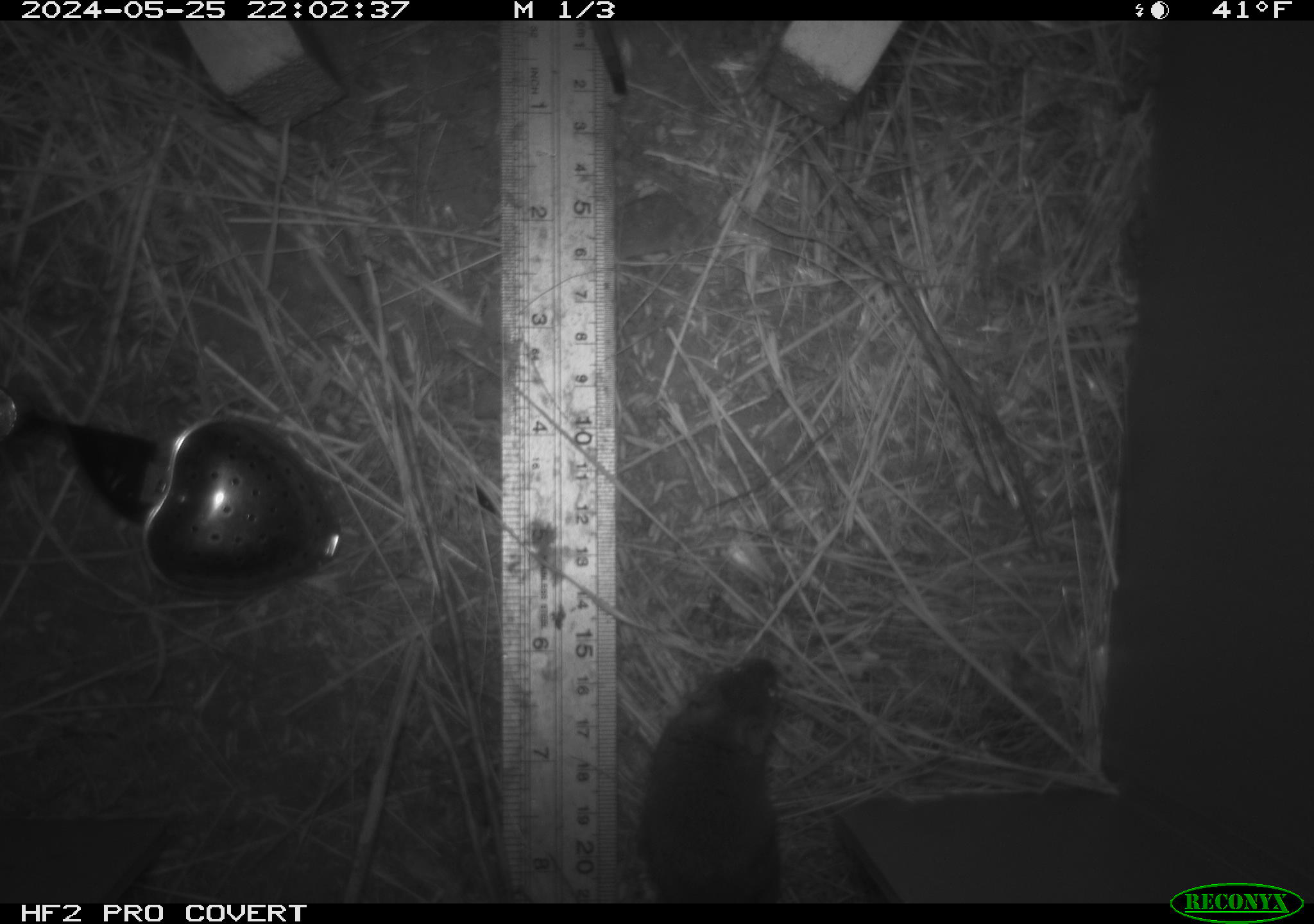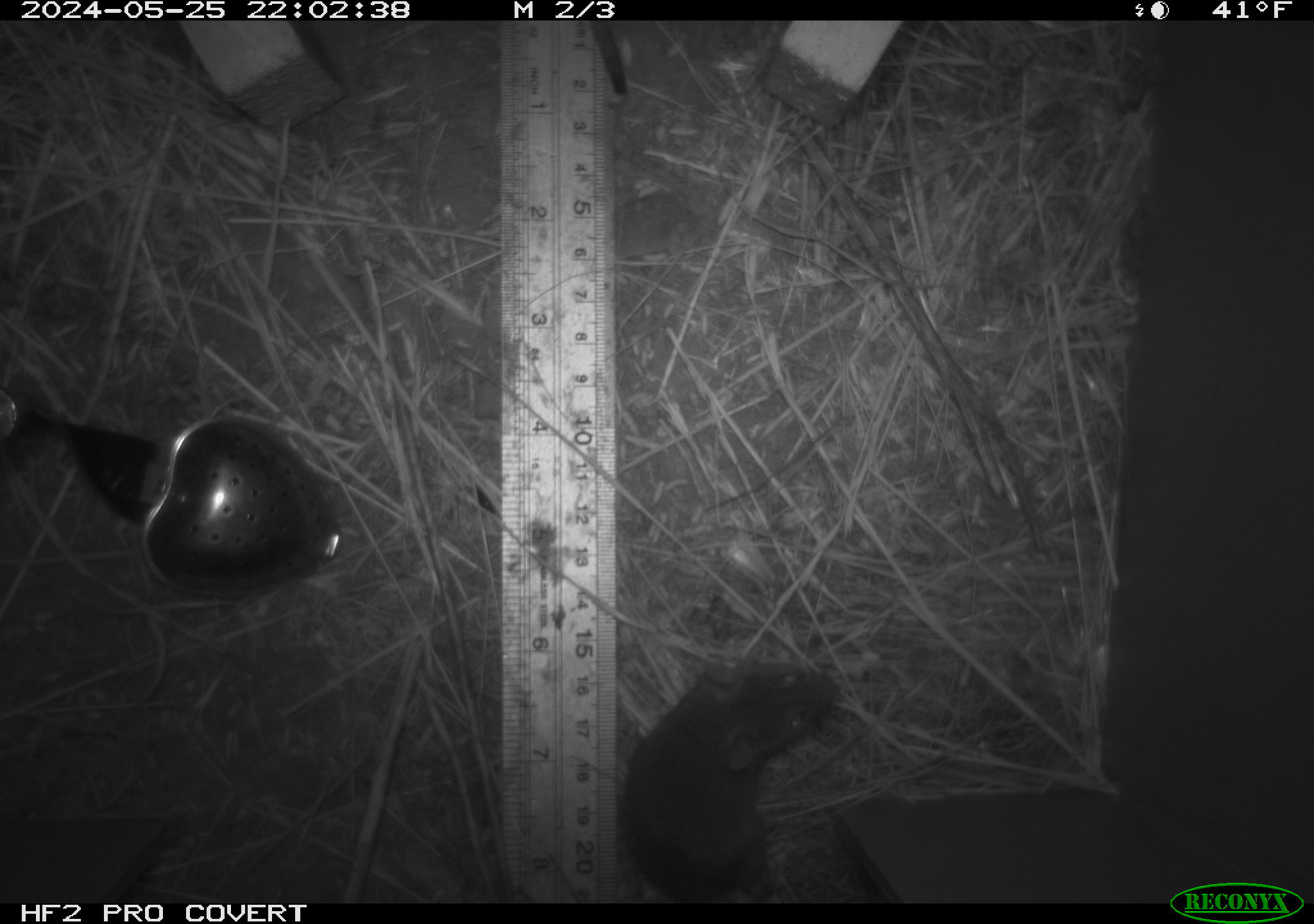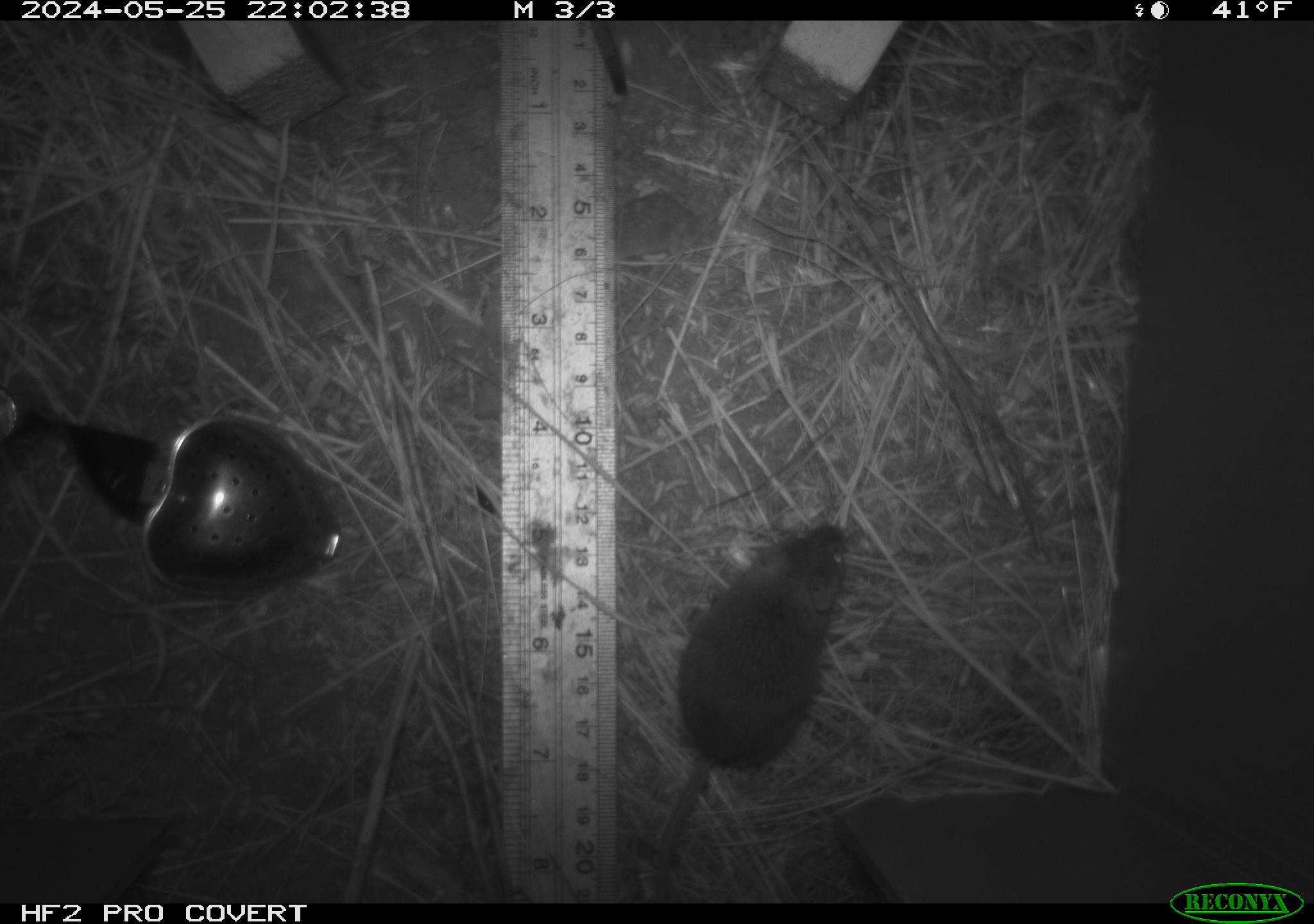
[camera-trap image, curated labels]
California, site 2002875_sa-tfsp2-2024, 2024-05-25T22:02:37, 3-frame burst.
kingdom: Animalia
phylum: Chordata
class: Mammalia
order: Rodentia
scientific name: Rodentia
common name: mouse species